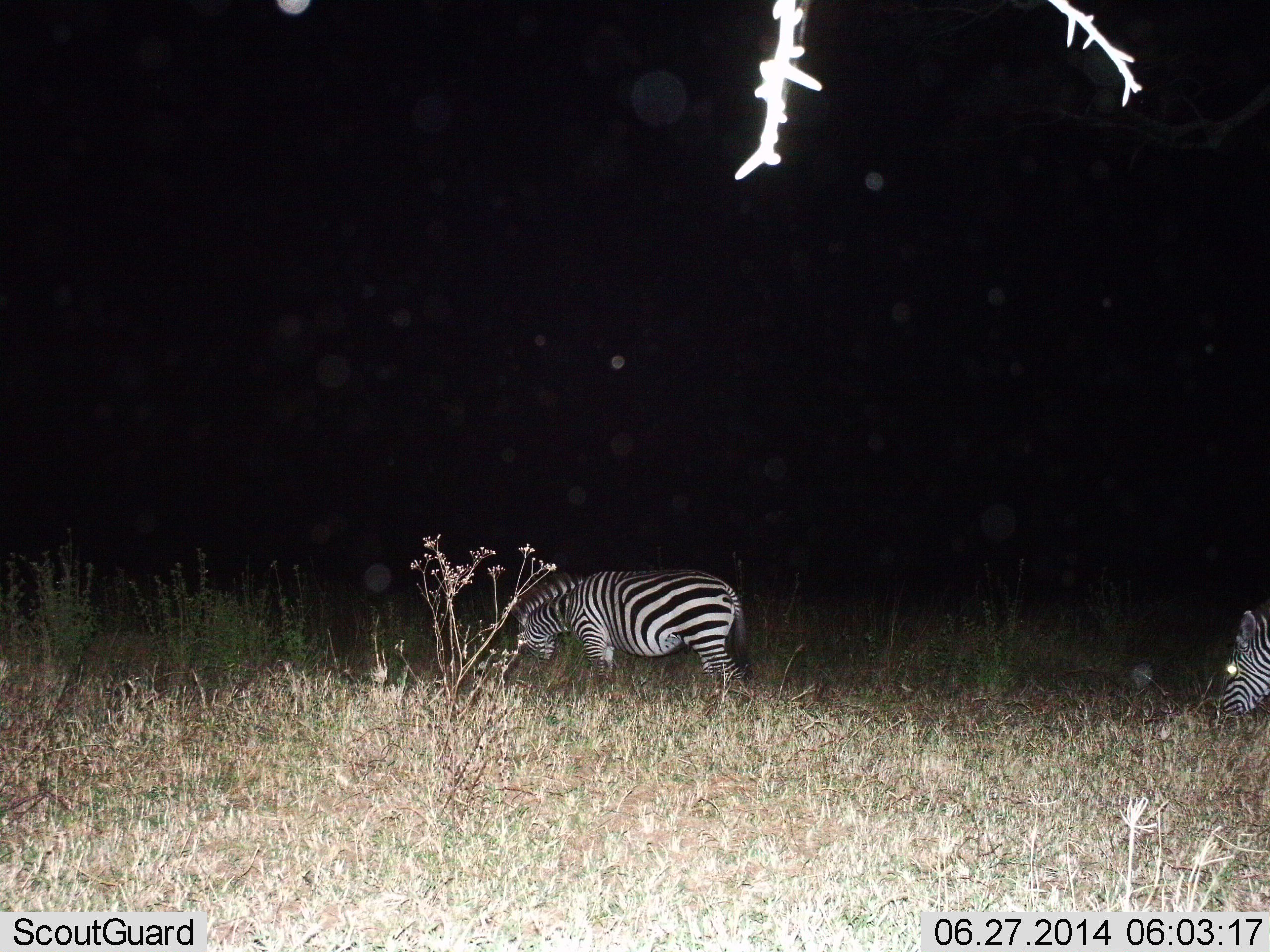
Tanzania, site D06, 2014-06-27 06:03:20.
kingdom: Animalia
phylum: Chordata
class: Mammalia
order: Perissodactyla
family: Equidae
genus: Equus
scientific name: Equus quagga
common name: plains zebra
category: zebra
Zebra (plains zebra) (Equus quagga), count 2. Behavior (volunteer vote fractions): standing 20%, resting 0%, moving 0%, interacting 0%. Young present (vote fraction): 0%. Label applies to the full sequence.